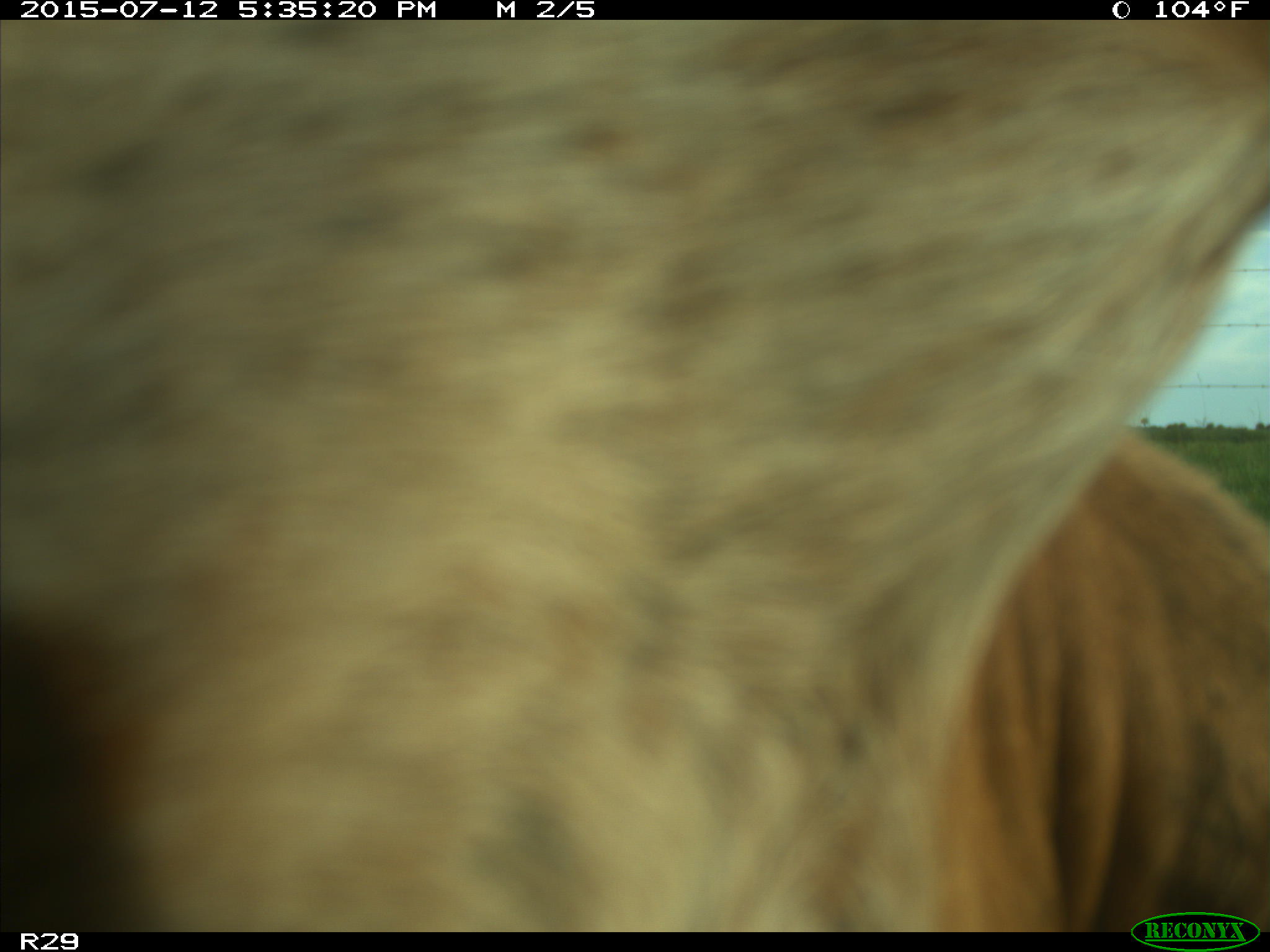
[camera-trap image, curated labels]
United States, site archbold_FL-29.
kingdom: Animalia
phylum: Chordata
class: Mammalia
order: Artiodactyla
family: Bovidae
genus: Bos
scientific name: Bos taurus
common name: domestic cow